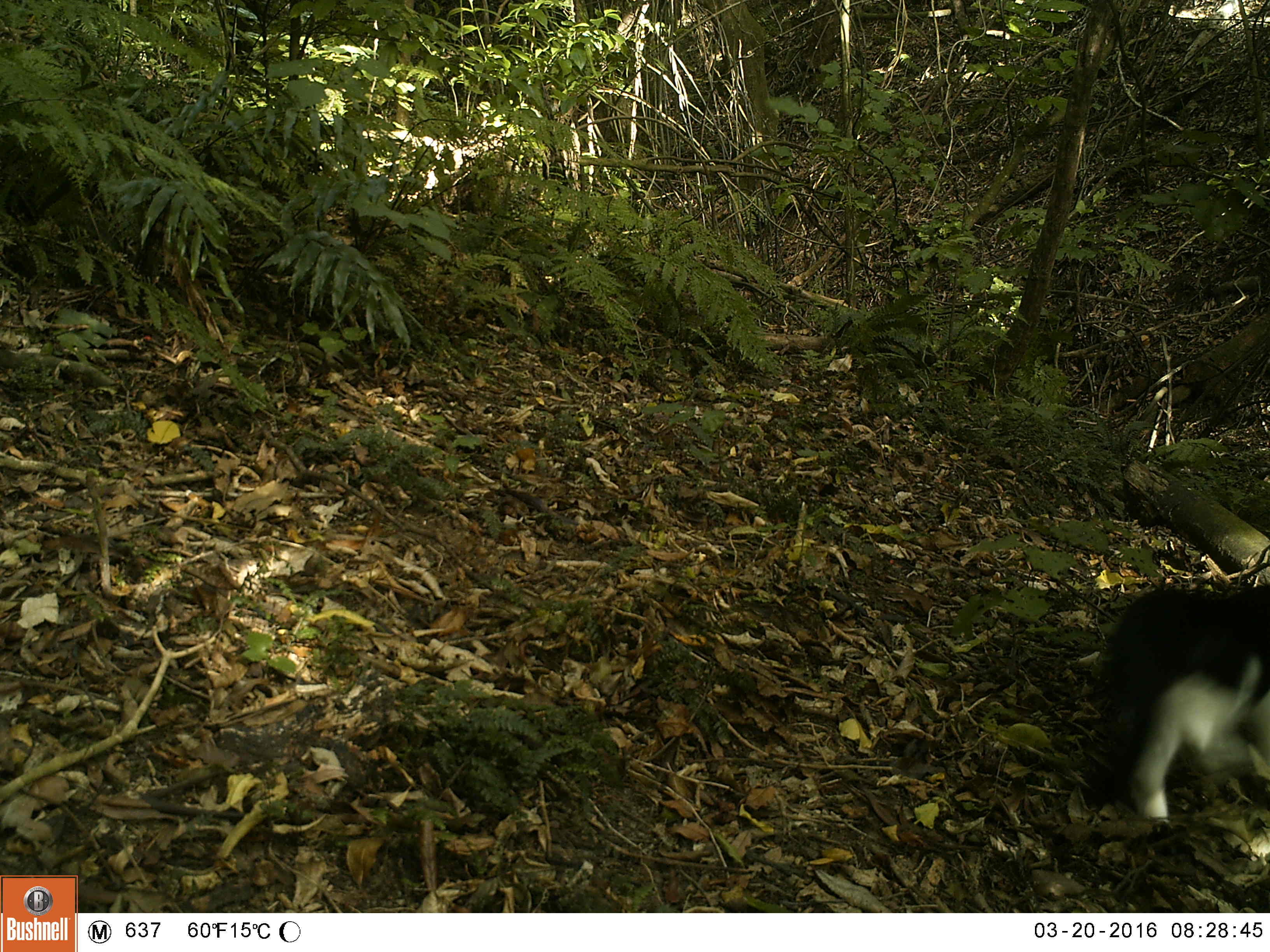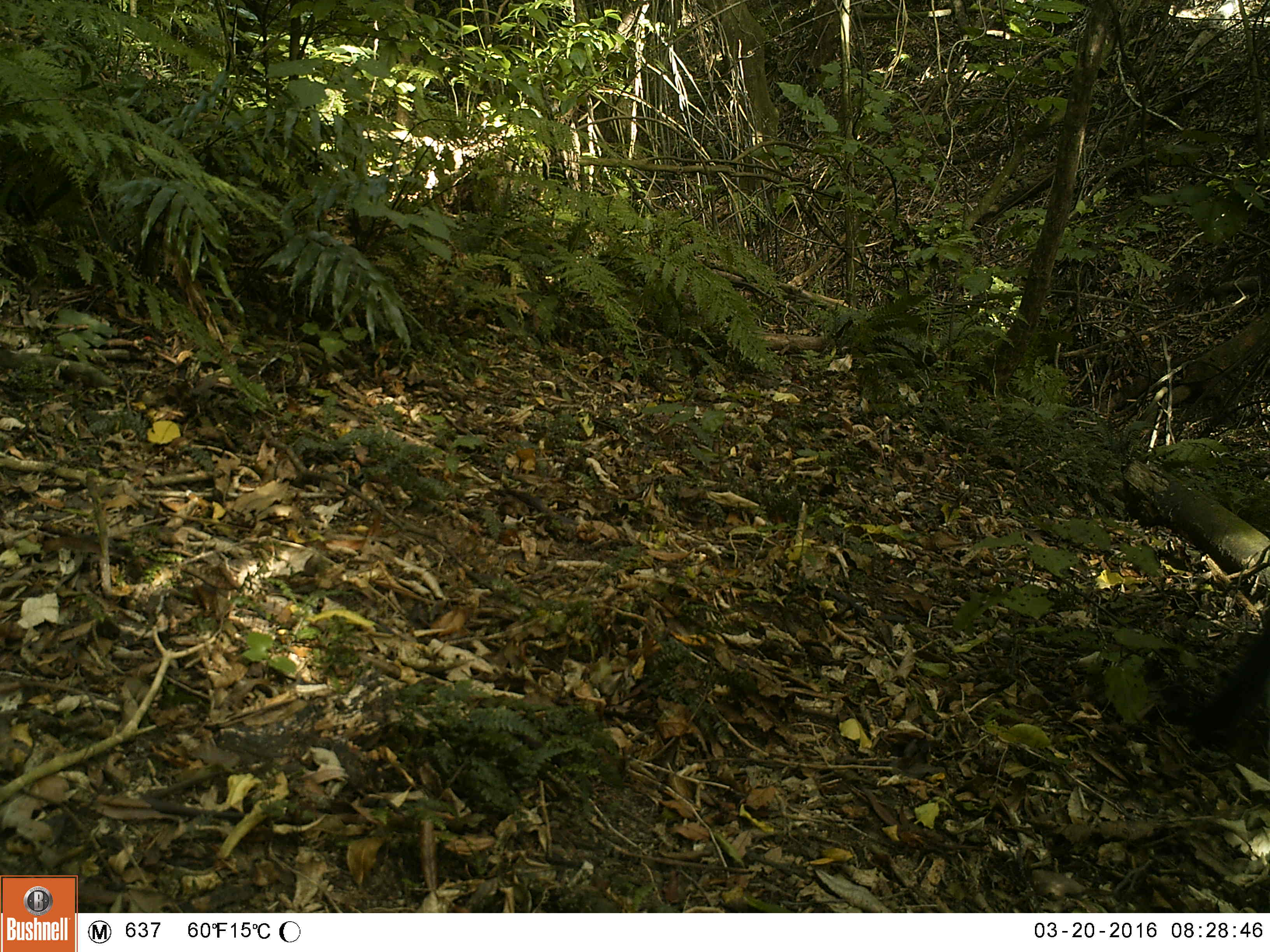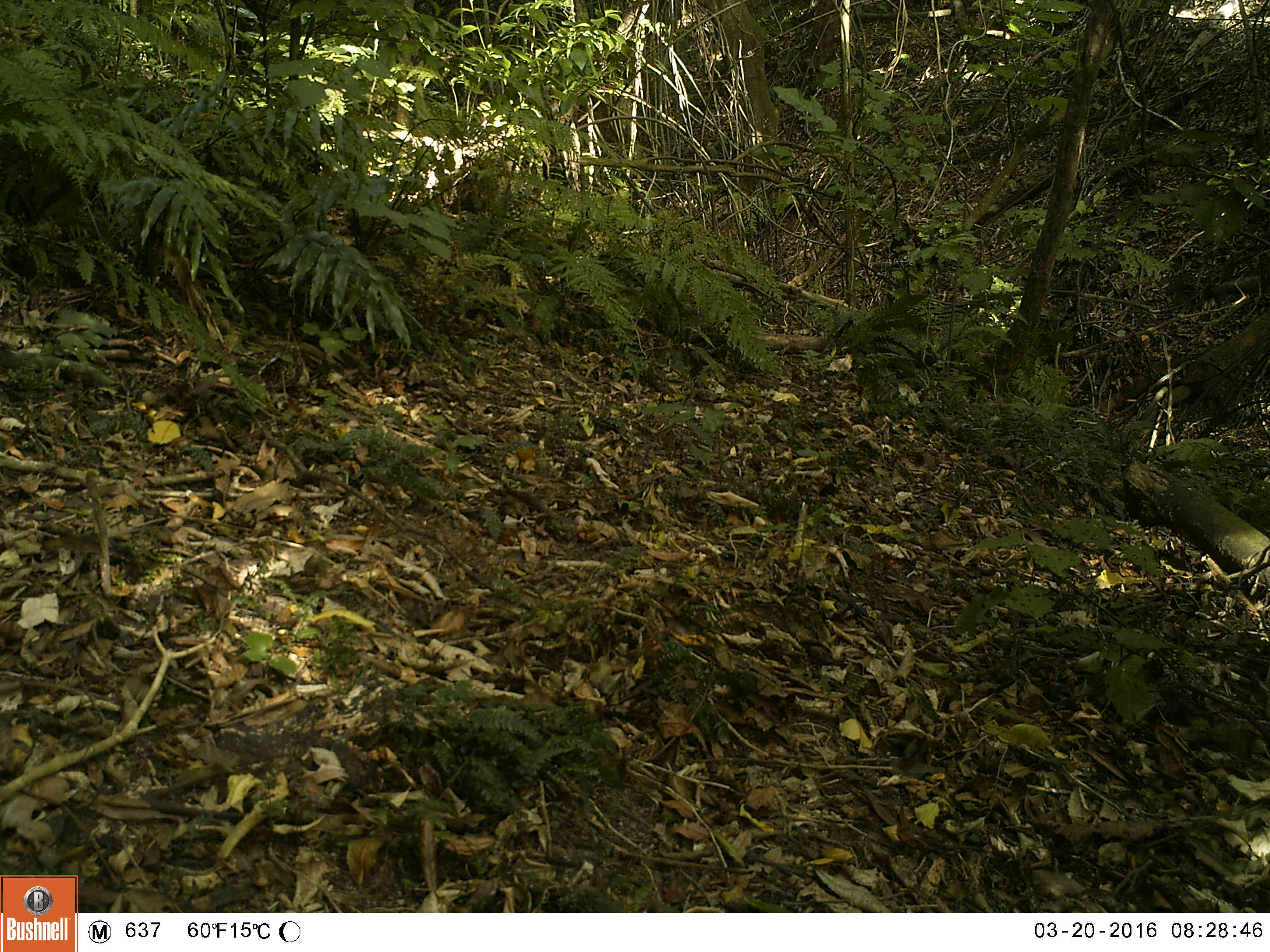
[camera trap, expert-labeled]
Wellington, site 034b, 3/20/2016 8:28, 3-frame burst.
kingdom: Animalia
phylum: Chordata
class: Mammalia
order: Carnivora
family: Felidae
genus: Felis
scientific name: Felis catus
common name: cat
Cat (Felis catus).